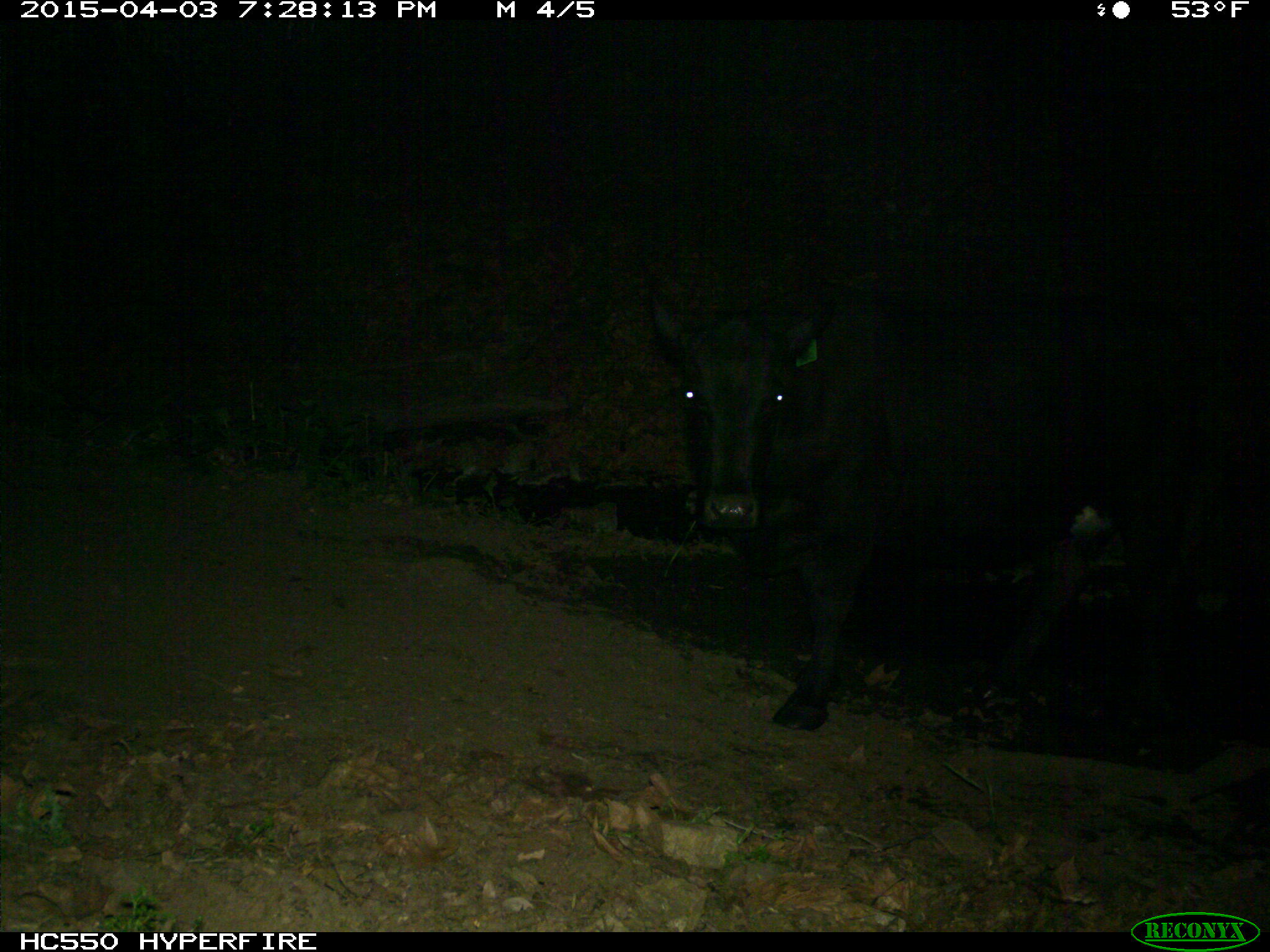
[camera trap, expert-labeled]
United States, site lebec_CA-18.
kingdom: Animalia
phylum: Chordata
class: Mammalia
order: Artiodactyla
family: Bovidae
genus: Bos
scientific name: Bos taurus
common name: domestic cow